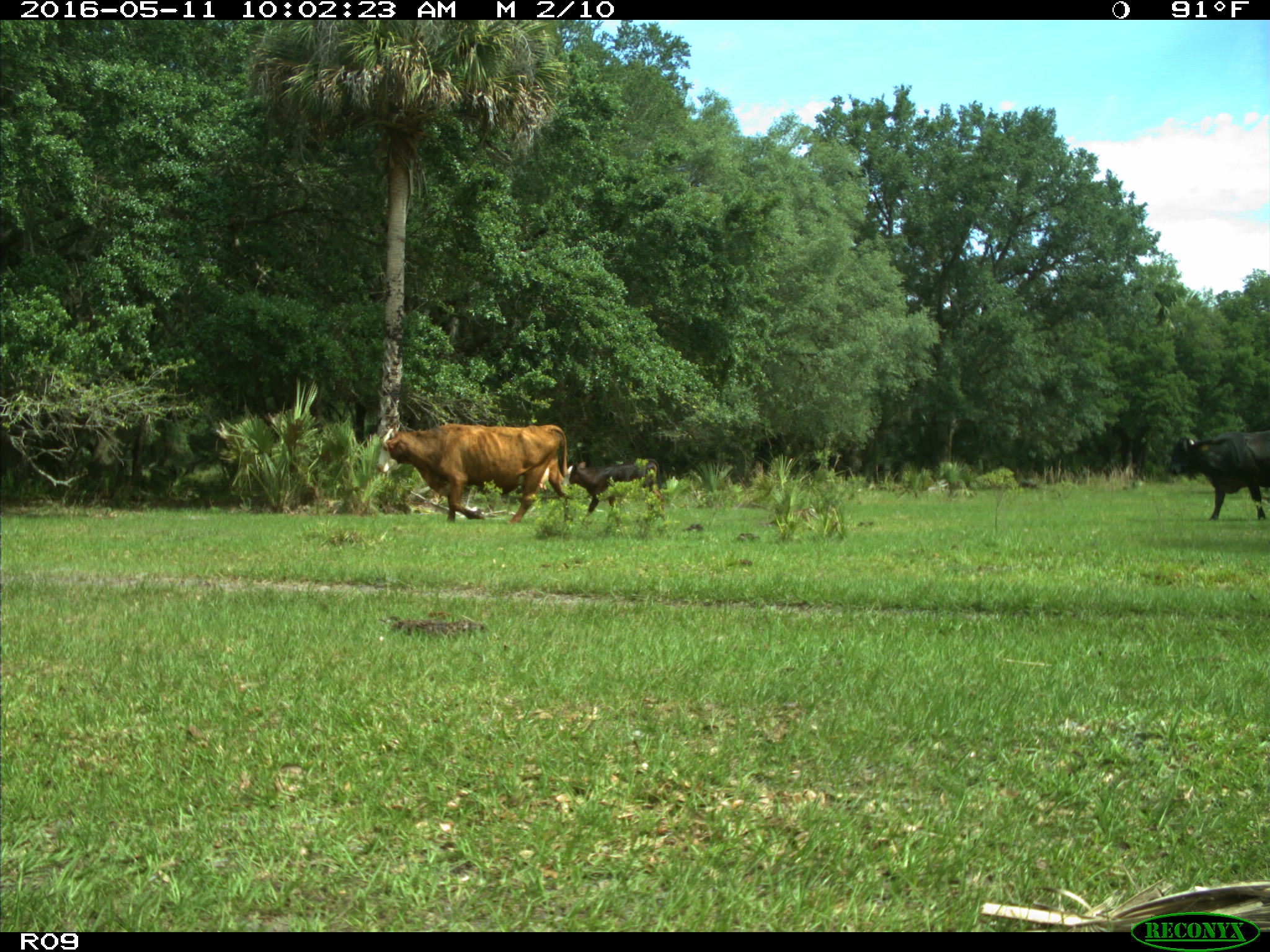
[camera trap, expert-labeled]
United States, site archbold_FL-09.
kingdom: Animalia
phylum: Chordata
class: Mammalia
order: Artiodactyla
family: Bovidae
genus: Bos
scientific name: Bos taurus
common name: domestic cow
Bos taurus (domestic cow).